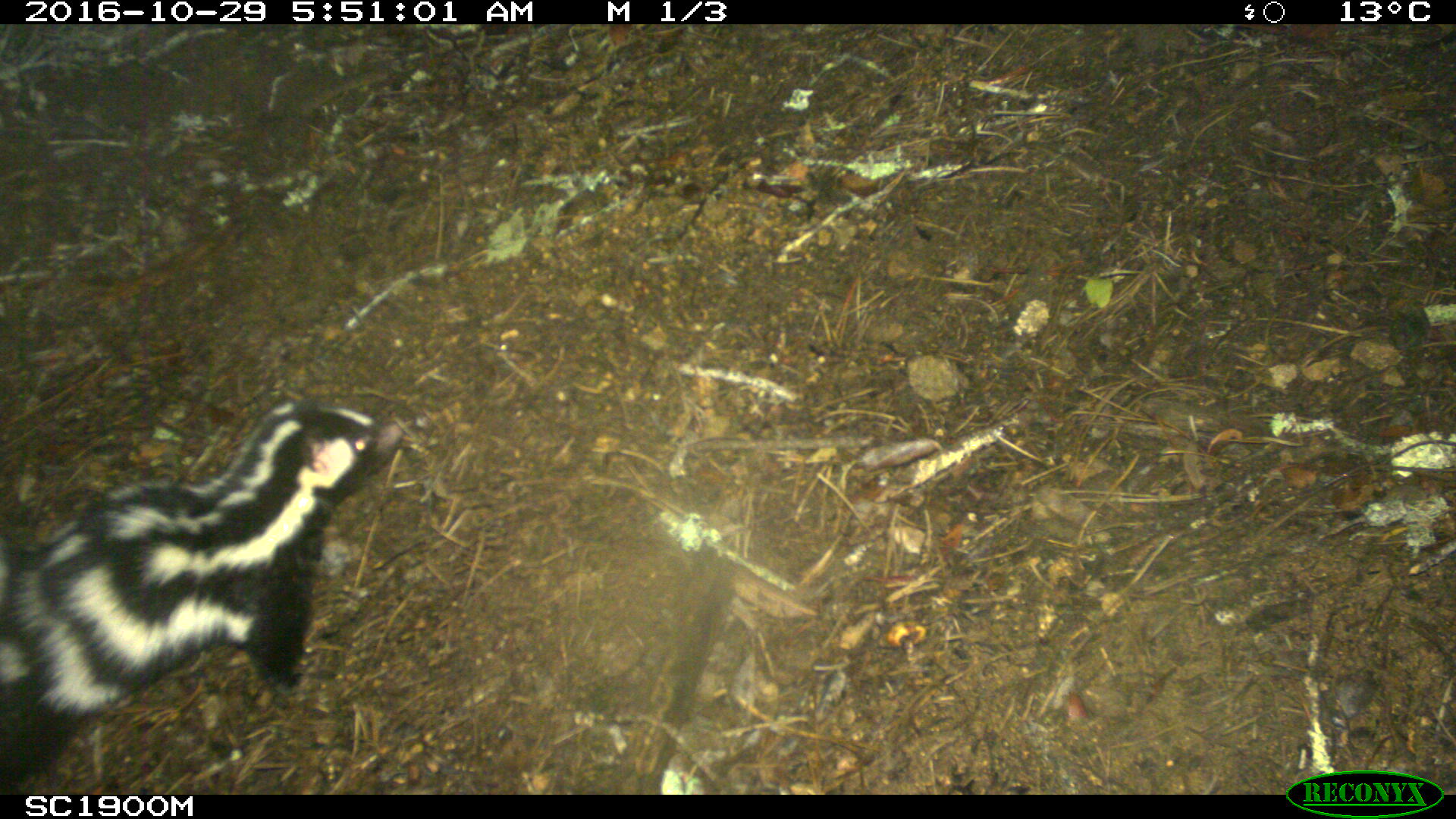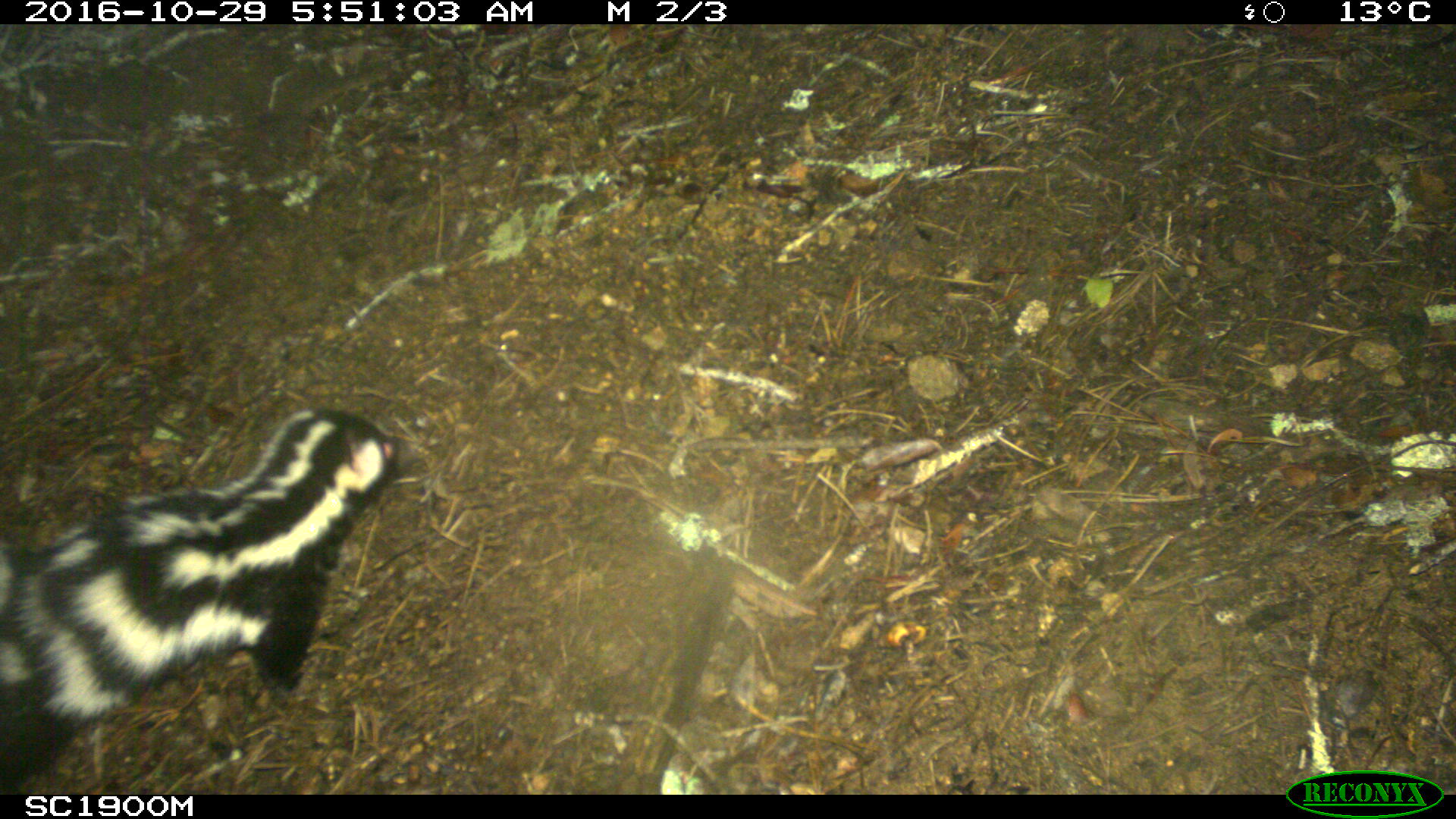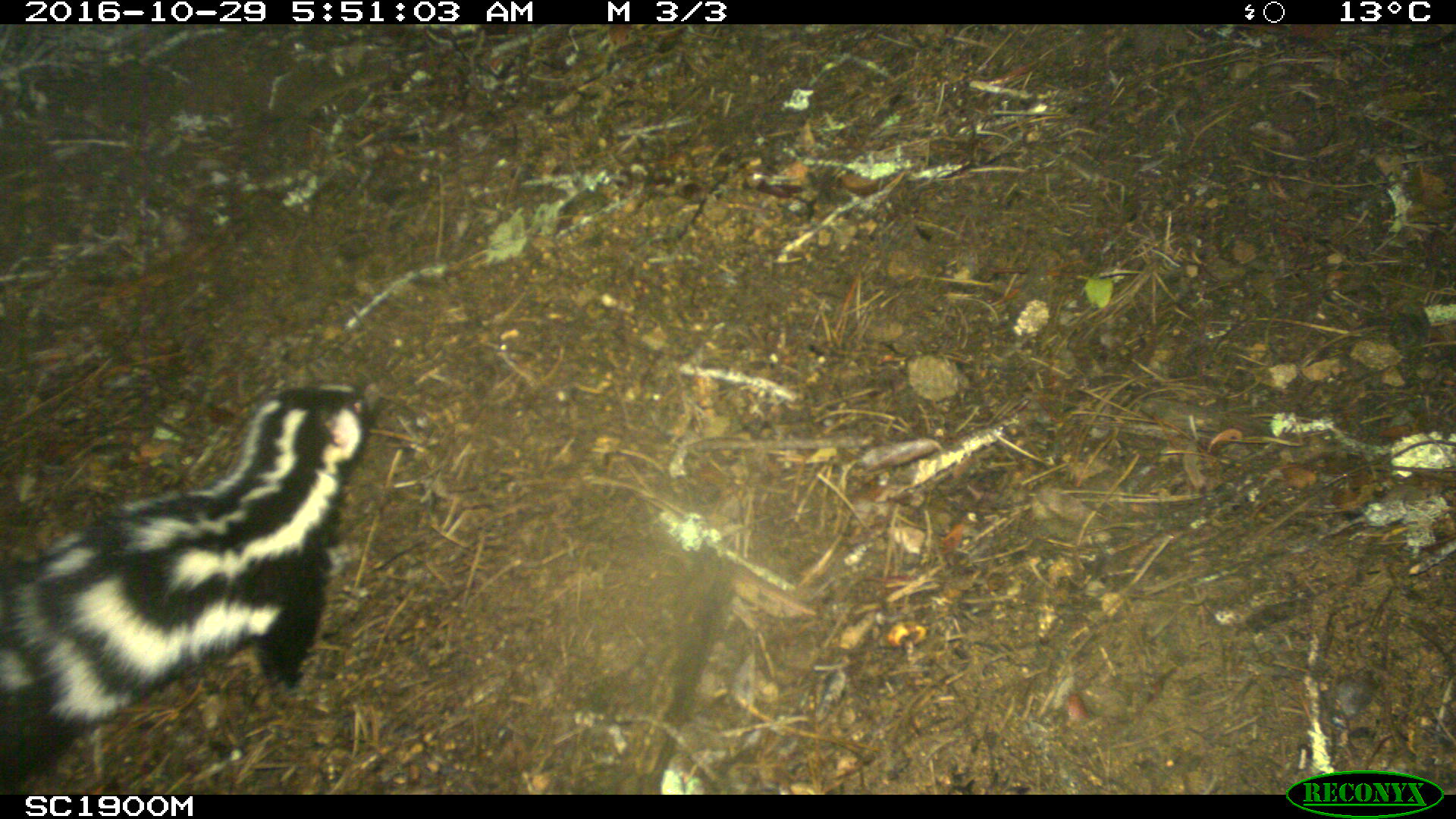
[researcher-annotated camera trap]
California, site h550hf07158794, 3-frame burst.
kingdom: Animalia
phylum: Chordata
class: Mammalia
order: Carnivora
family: Mephitidae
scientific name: Mephitidae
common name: skunk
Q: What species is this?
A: Skunk (Mephitidae).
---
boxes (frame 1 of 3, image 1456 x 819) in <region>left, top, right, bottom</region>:
skunk: <region>0, 395, 406, 796</region>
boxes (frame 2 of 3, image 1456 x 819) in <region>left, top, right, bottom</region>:
skunk: <region>0, 405, 415, 795</region>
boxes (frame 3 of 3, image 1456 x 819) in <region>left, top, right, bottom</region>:
skunk: <region>0, 381, 381, 795</region>